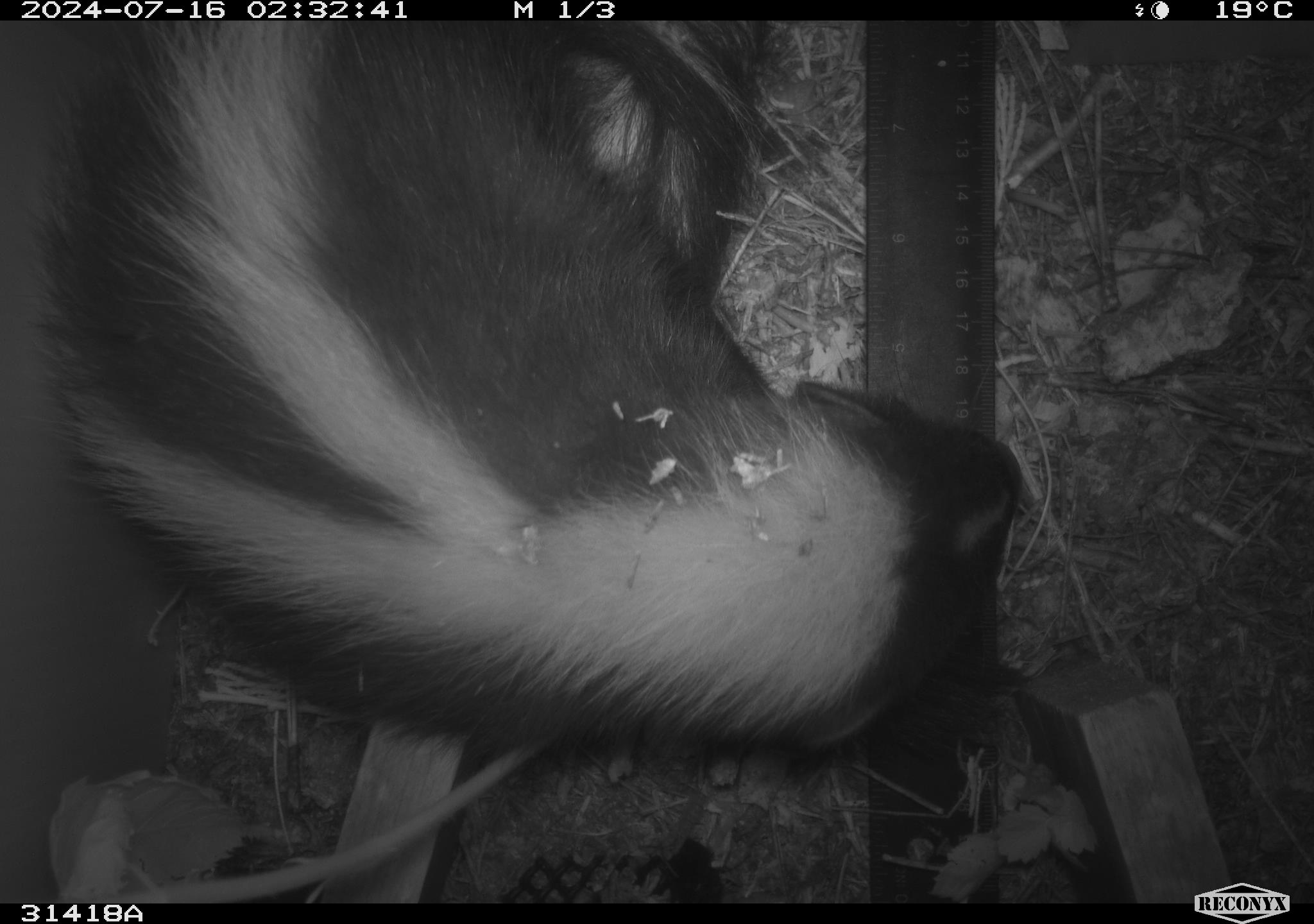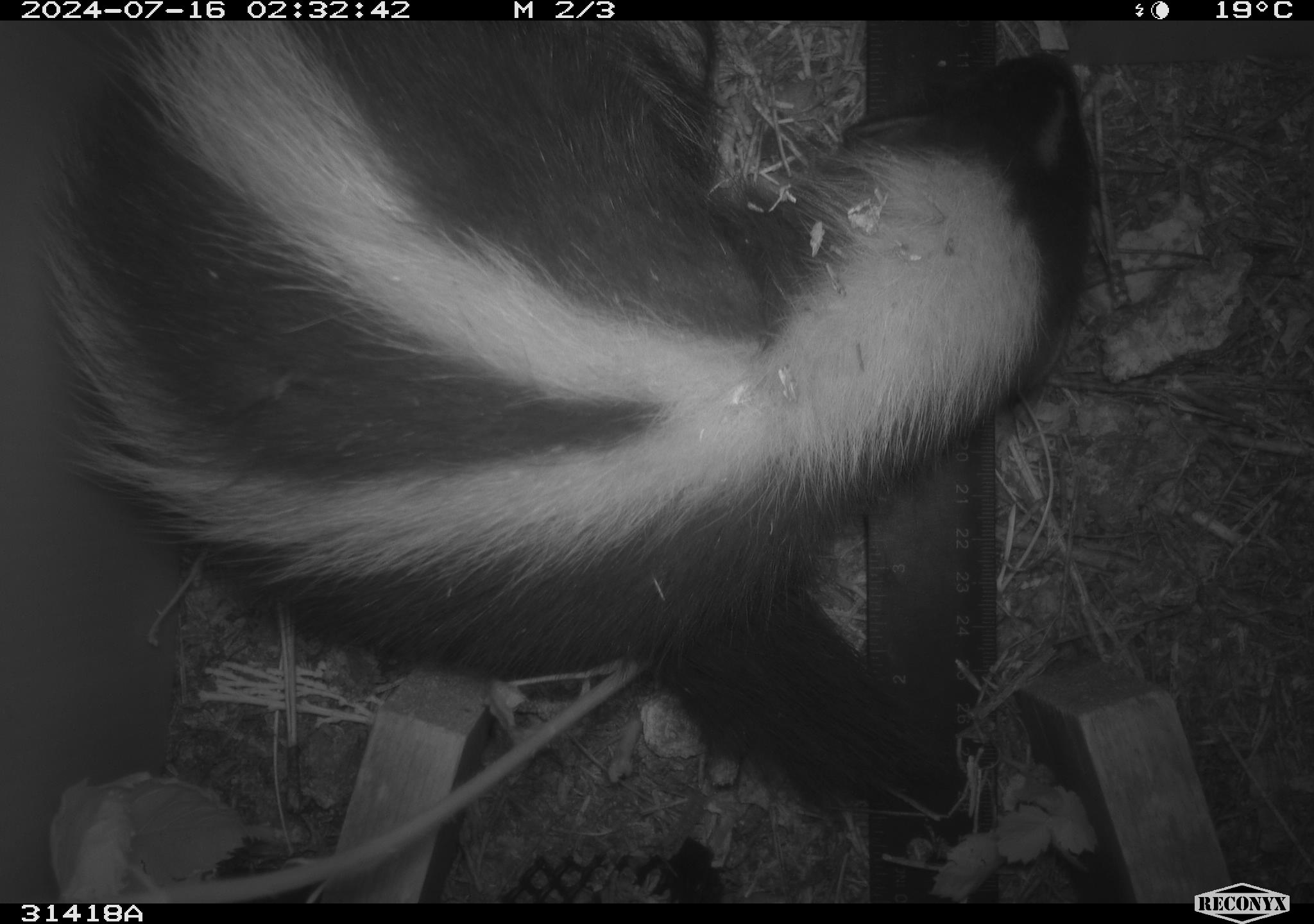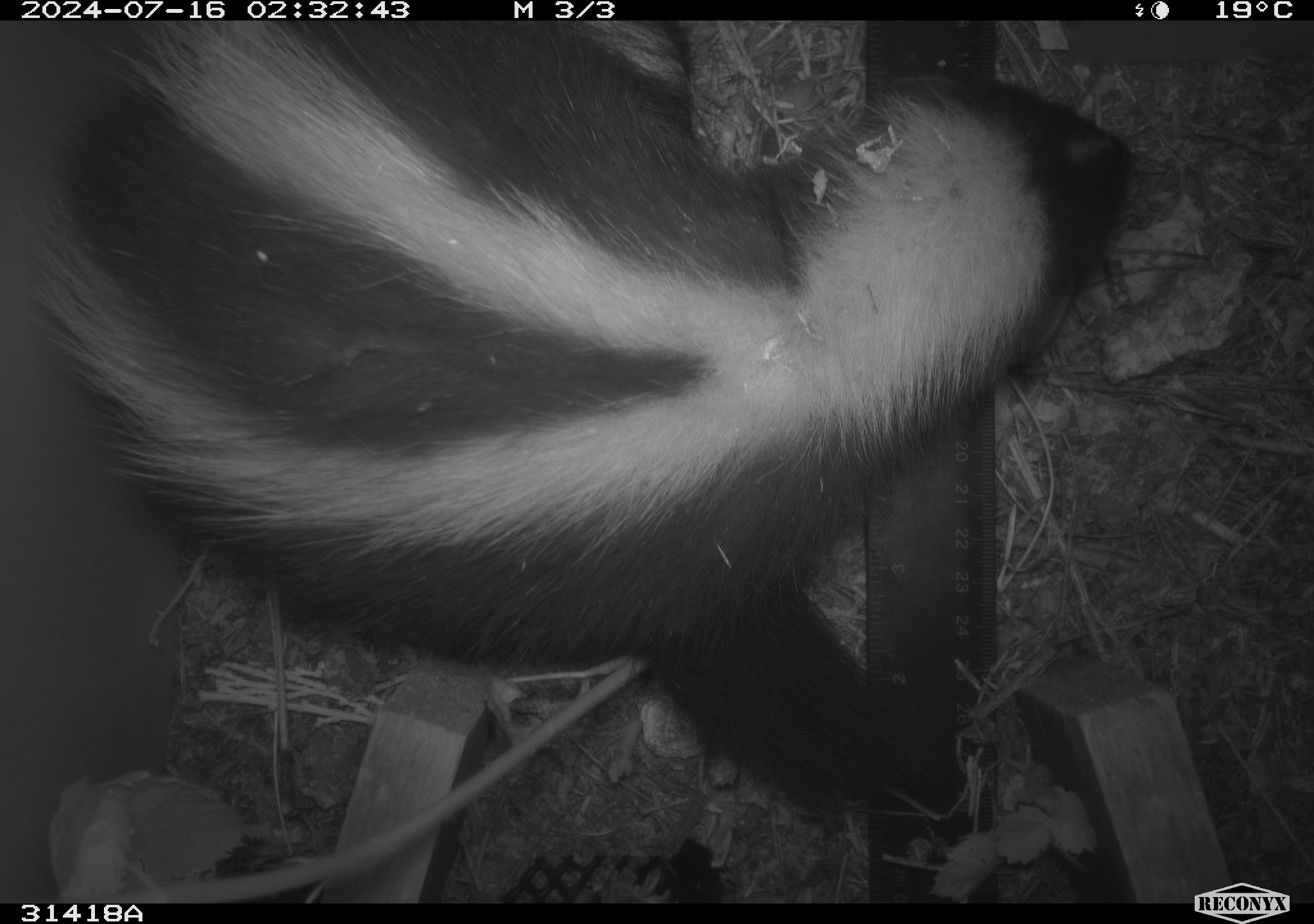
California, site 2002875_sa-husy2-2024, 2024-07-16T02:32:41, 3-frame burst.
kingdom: Animalia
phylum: Chordata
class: Mammalia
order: Carnivora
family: Mephitidae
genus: Mephitis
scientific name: Mephitis mephitis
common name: striped skunk